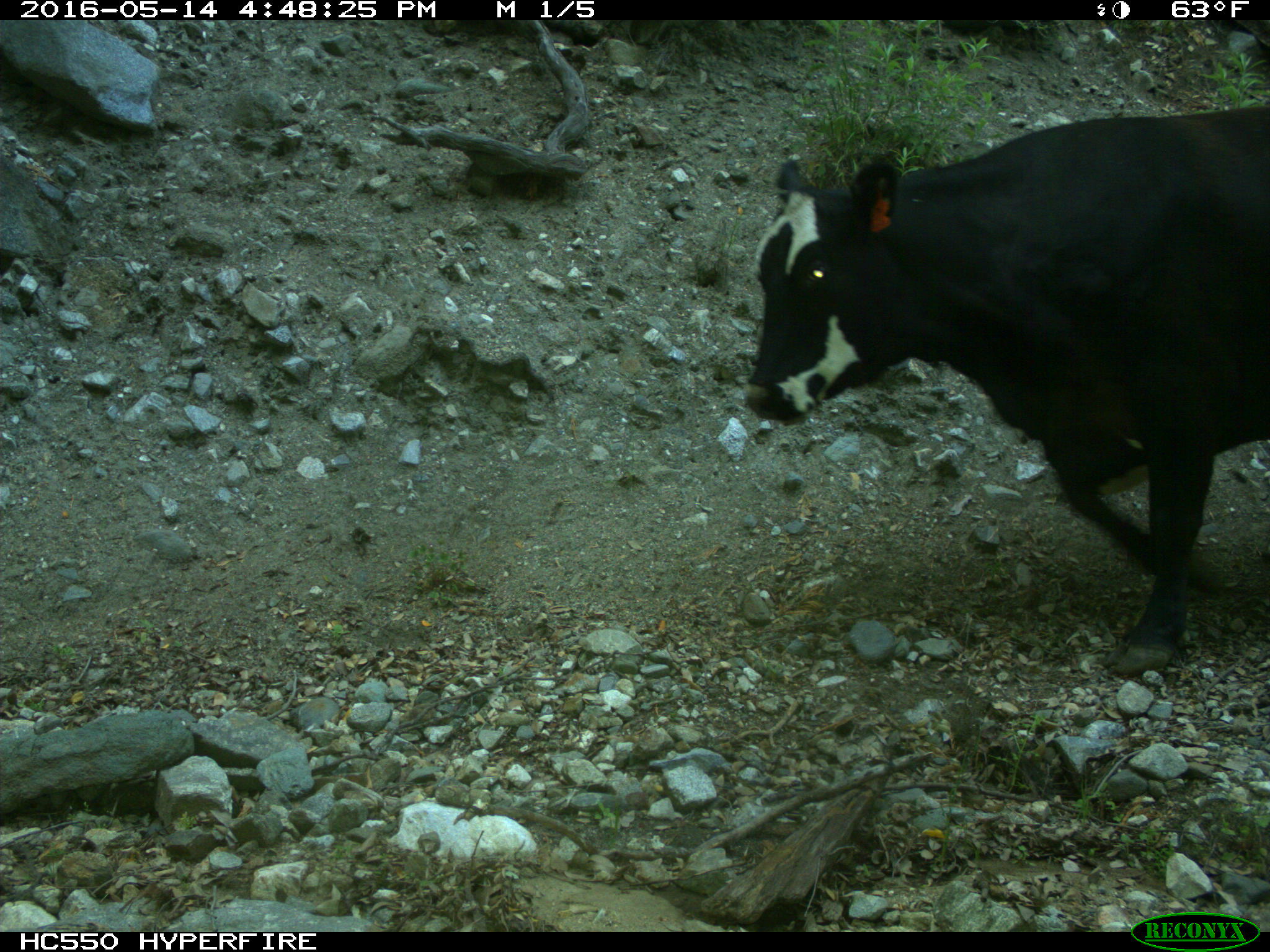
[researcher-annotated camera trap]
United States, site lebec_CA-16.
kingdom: Animalia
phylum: Chordata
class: Mammalia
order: Artiodactyla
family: Bovidae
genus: Bos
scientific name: Bos taurus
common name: domestic cow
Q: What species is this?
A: Bos taurus (domestic cow).